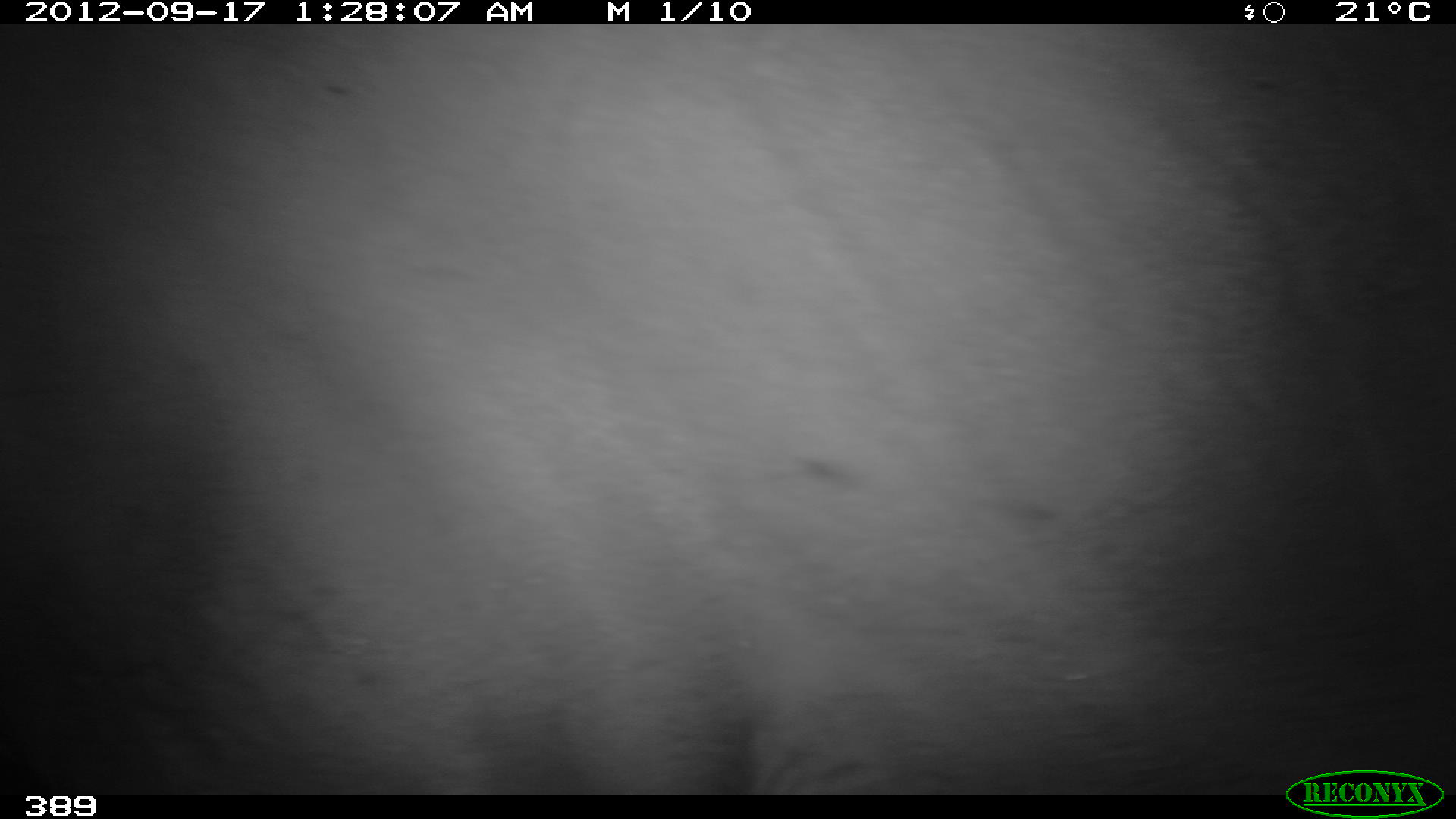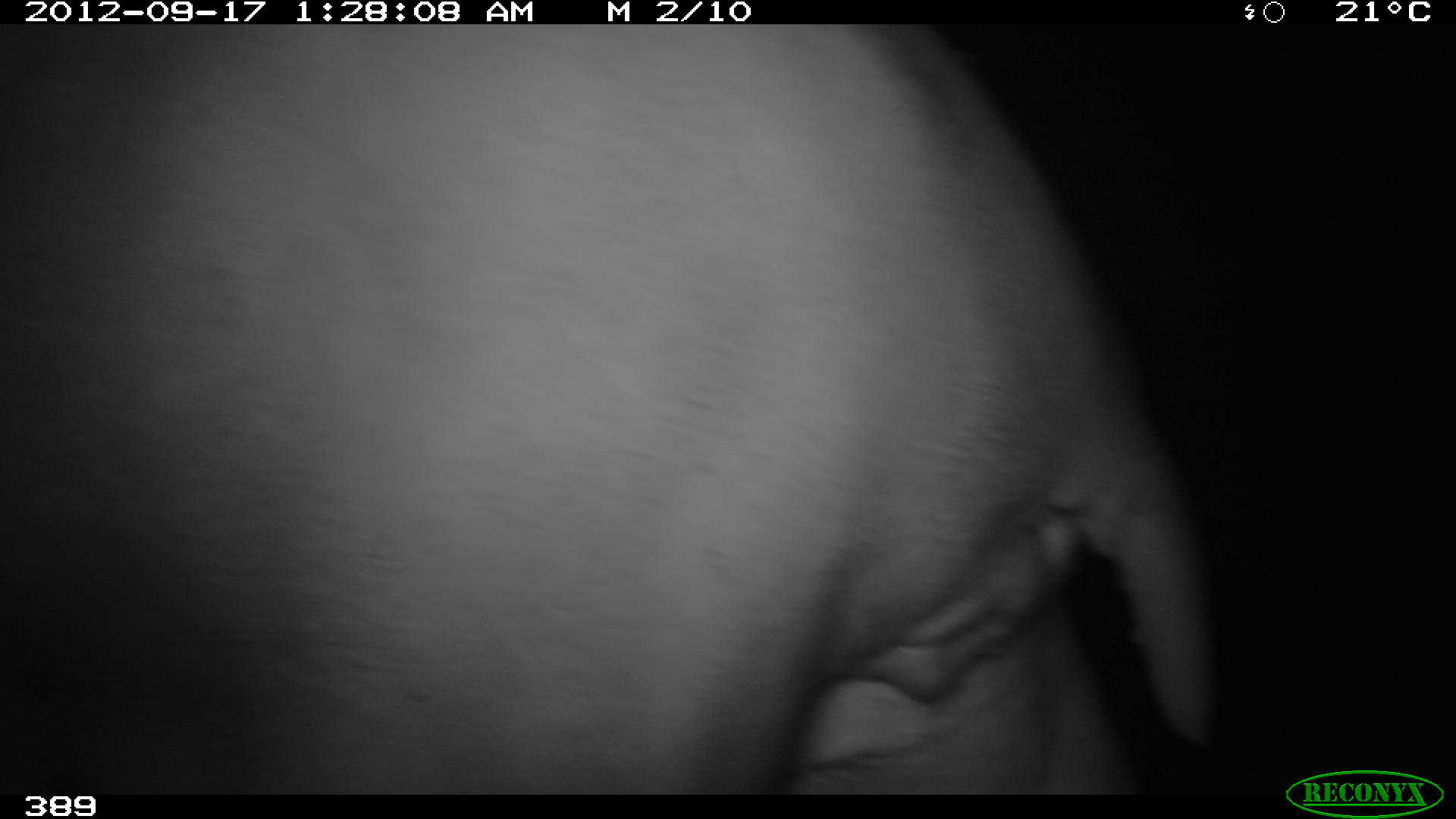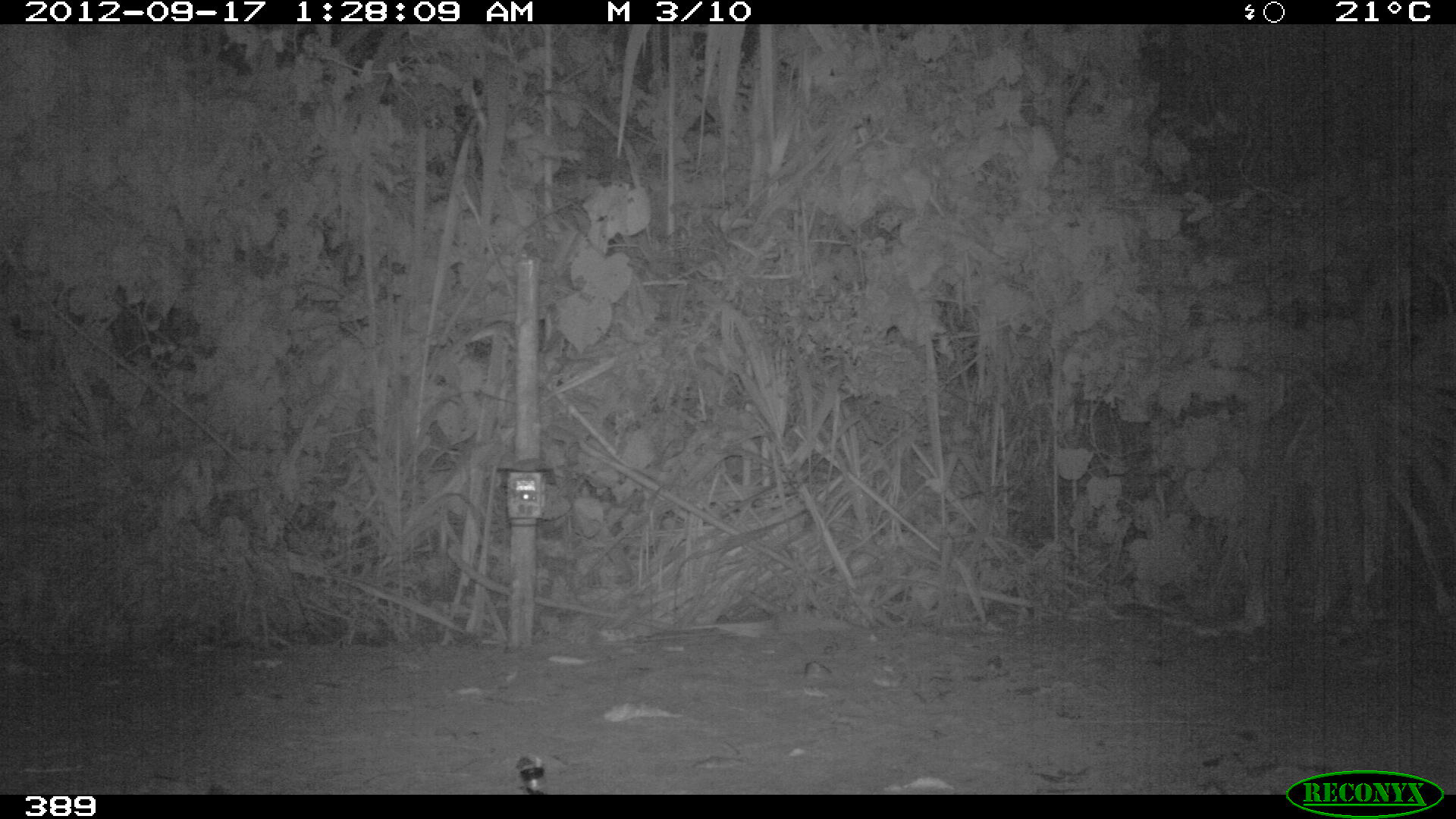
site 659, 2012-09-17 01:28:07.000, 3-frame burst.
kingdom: Animalia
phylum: Chordata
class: Mammalia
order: Perissodactyla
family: Tapiridae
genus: Tapirus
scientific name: Tapirus terrestris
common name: south american tapir